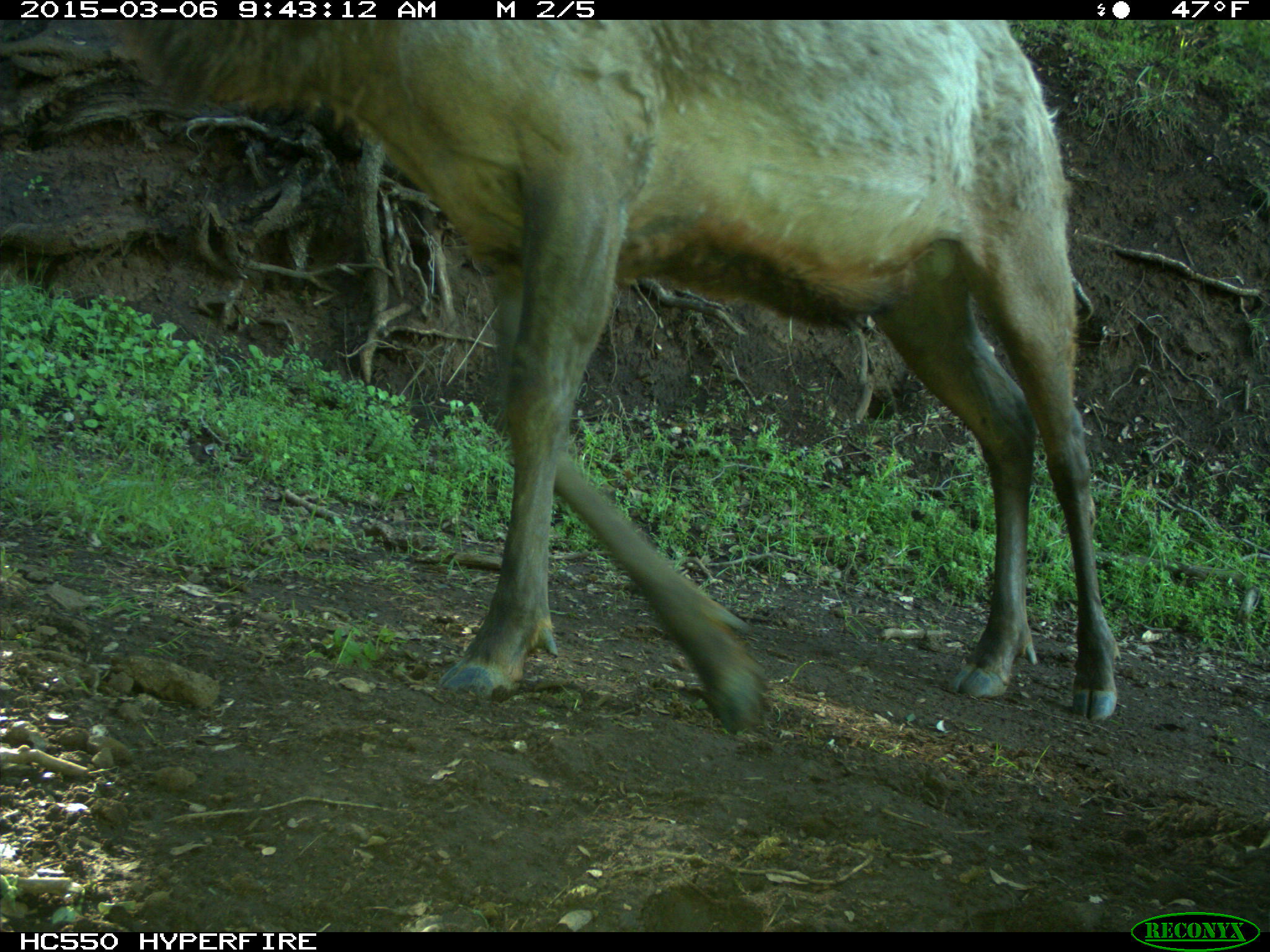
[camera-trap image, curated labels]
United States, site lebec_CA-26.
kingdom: Animalia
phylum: Chordata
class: Mammalia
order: Artiodactyla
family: Cervidae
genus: Cervus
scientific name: Cervus canadensis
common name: elk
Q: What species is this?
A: Cervus canadensis (elk).